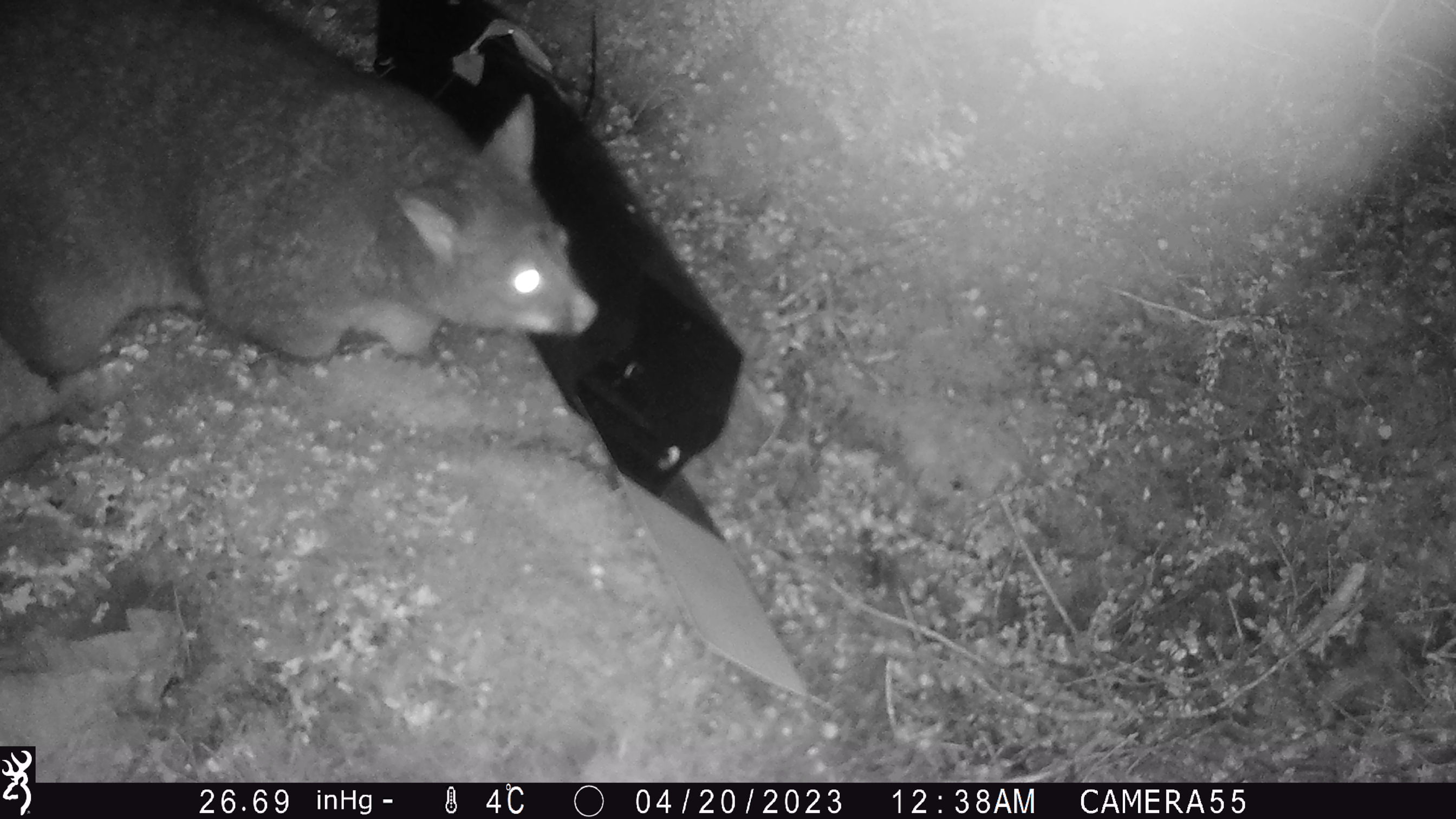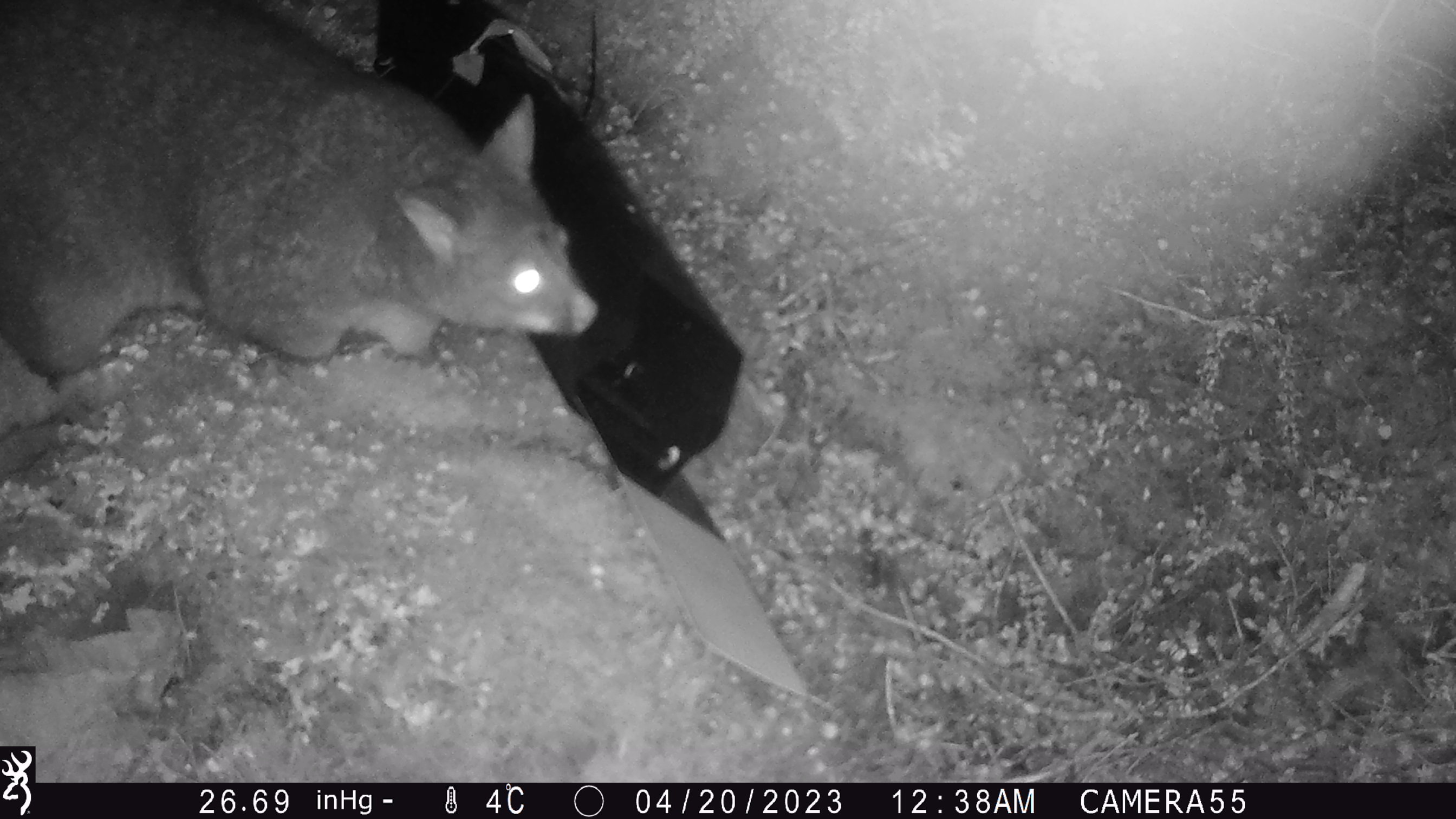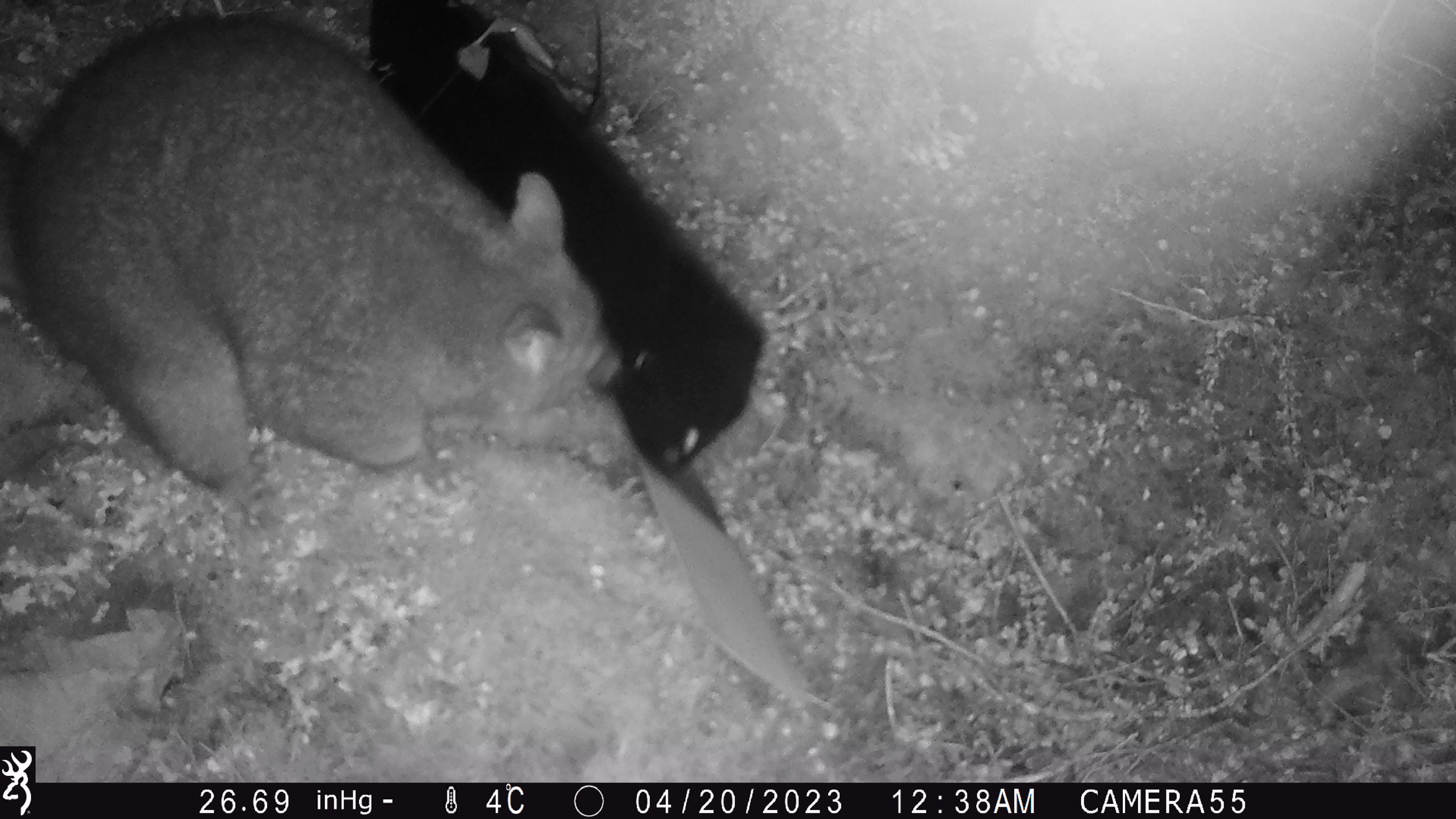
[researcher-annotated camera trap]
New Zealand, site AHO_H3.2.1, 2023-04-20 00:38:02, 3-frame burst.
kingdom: Animalia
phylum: Chordata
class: Mammalia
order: Diprotodontia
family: Phalangeridae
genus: Trichosurus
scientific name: Trichosurus vulpecula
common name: common brushtail possum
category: possum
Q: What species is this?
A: Possum (common brushtail possum) (Trichosurus vulpecula).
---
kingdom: Animalia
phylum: Chordata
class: Mammalia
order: Carnivora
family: Mustelidae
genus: Mustela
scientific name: Mustela erminea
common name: stoat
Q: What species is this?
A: Stoat (Mustela erminea).